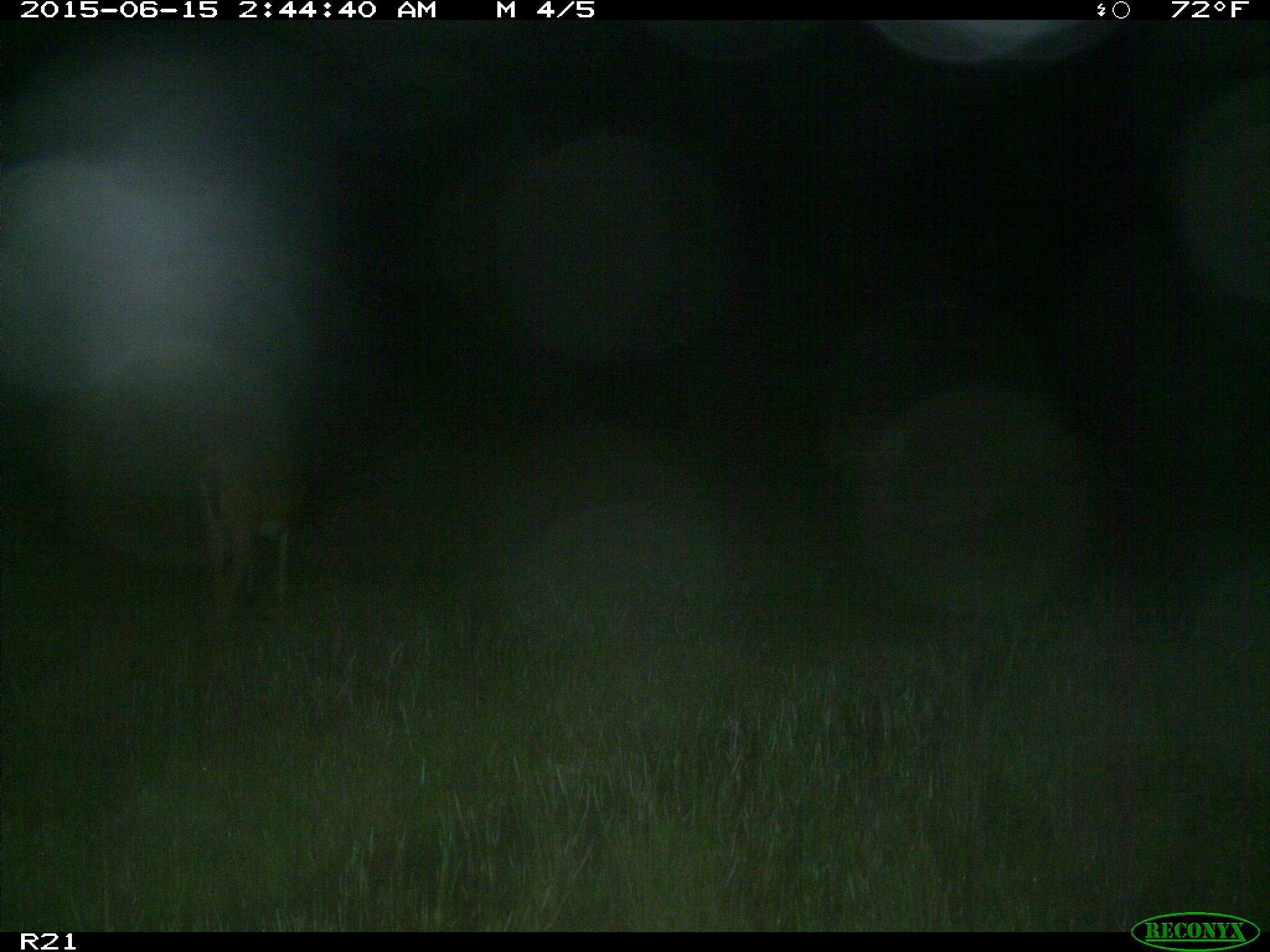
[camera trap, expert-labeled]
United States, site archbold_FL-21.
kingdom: Animalia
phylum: Chordata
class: Mammalia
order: Artiodactyla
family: Cervidae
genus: Odocoileus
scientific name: Odocoileus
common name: deer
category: unidentified deer